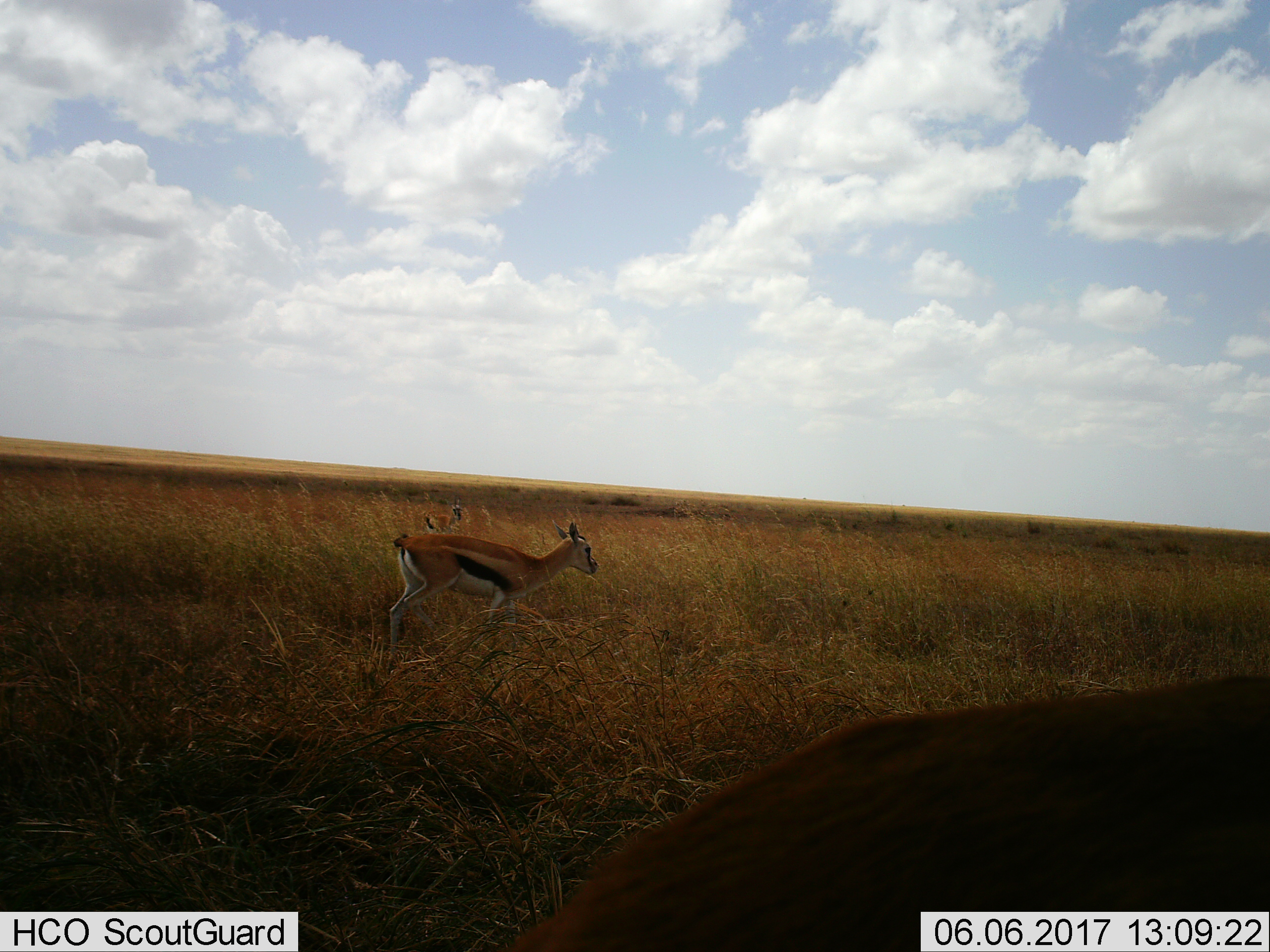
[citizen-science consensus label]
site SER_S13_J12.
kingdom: Animalia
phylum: Chordata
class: Mammalia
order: Artiodactyla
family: Bovidae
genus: Eudorcas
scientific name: Eudorcas thomsonii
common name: thomson's gazelle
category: gazellethomsons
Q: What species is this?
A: Gazellethomsons (thomson's gazelle) (Eudorcas thomsonii).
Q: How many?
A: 3.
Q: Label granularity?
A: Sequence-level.